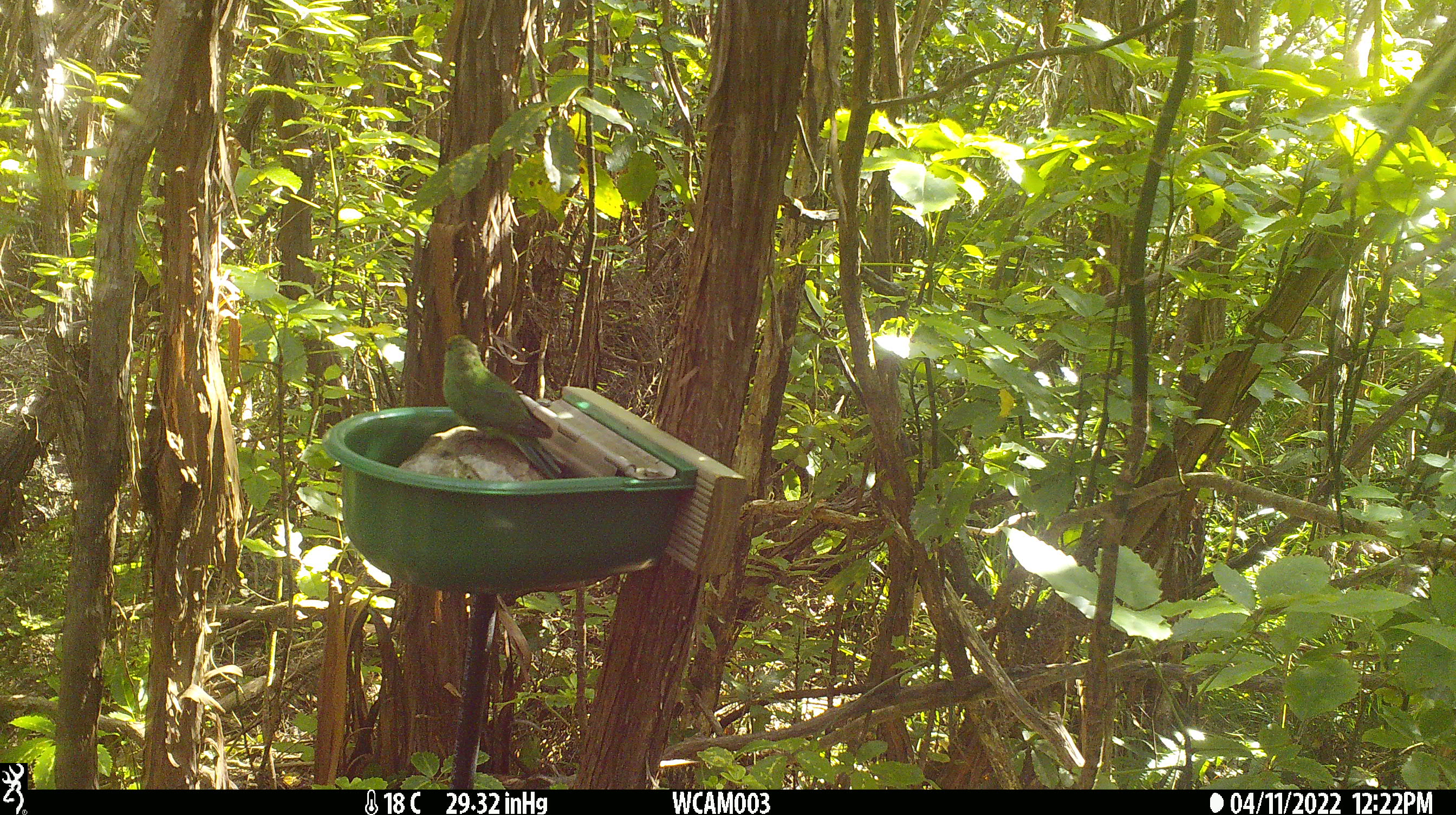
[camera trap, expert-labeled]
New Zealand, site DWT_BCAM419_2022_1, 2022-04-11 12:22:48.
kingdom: Animalia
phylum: Chordata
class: Aves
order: Psittaciformes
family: Psittaculidae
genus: Cyanoramphus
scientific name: Cyanoramphus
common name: parakeet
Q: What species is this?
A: Parakeet (Cyanoramphus).